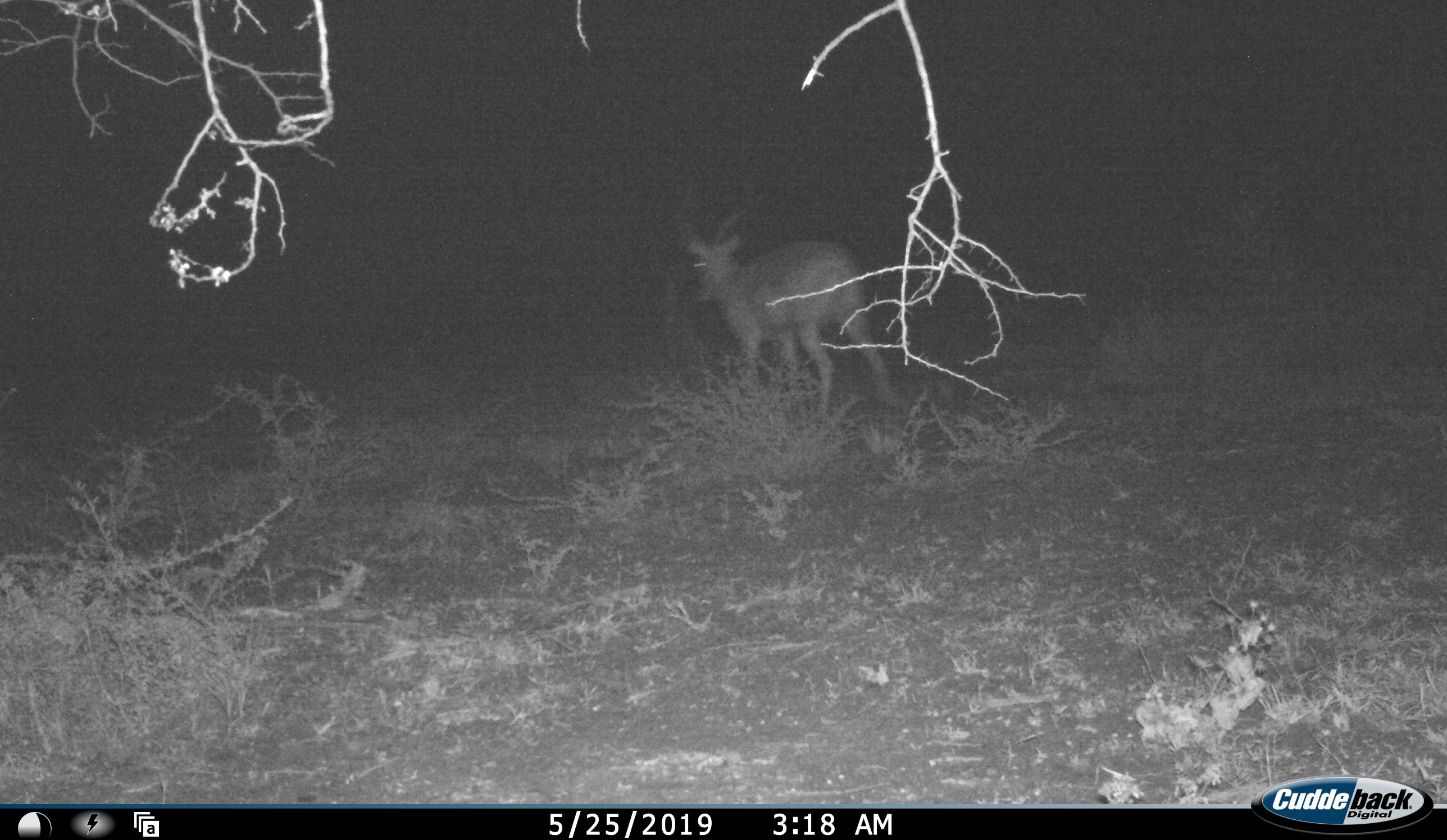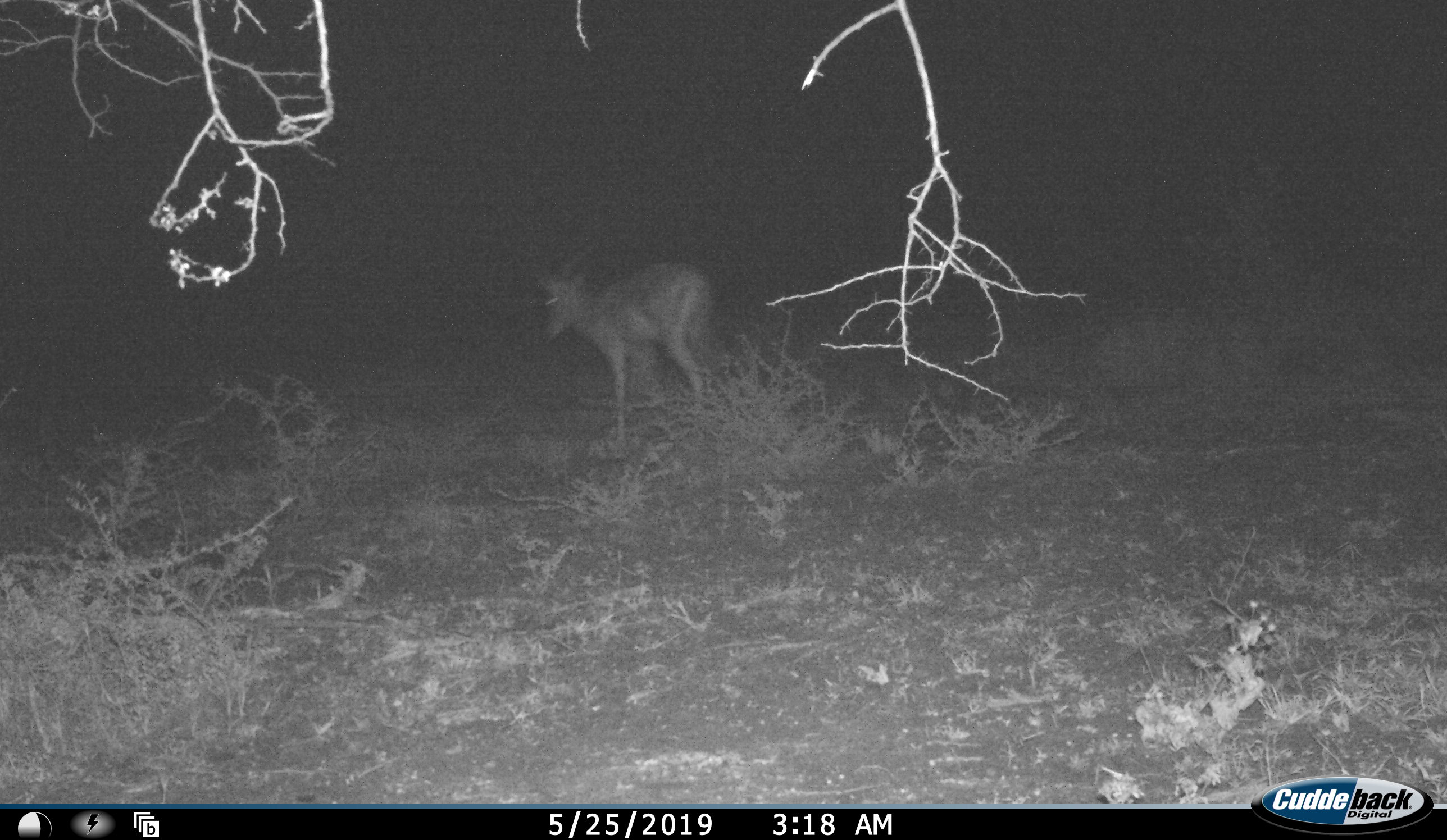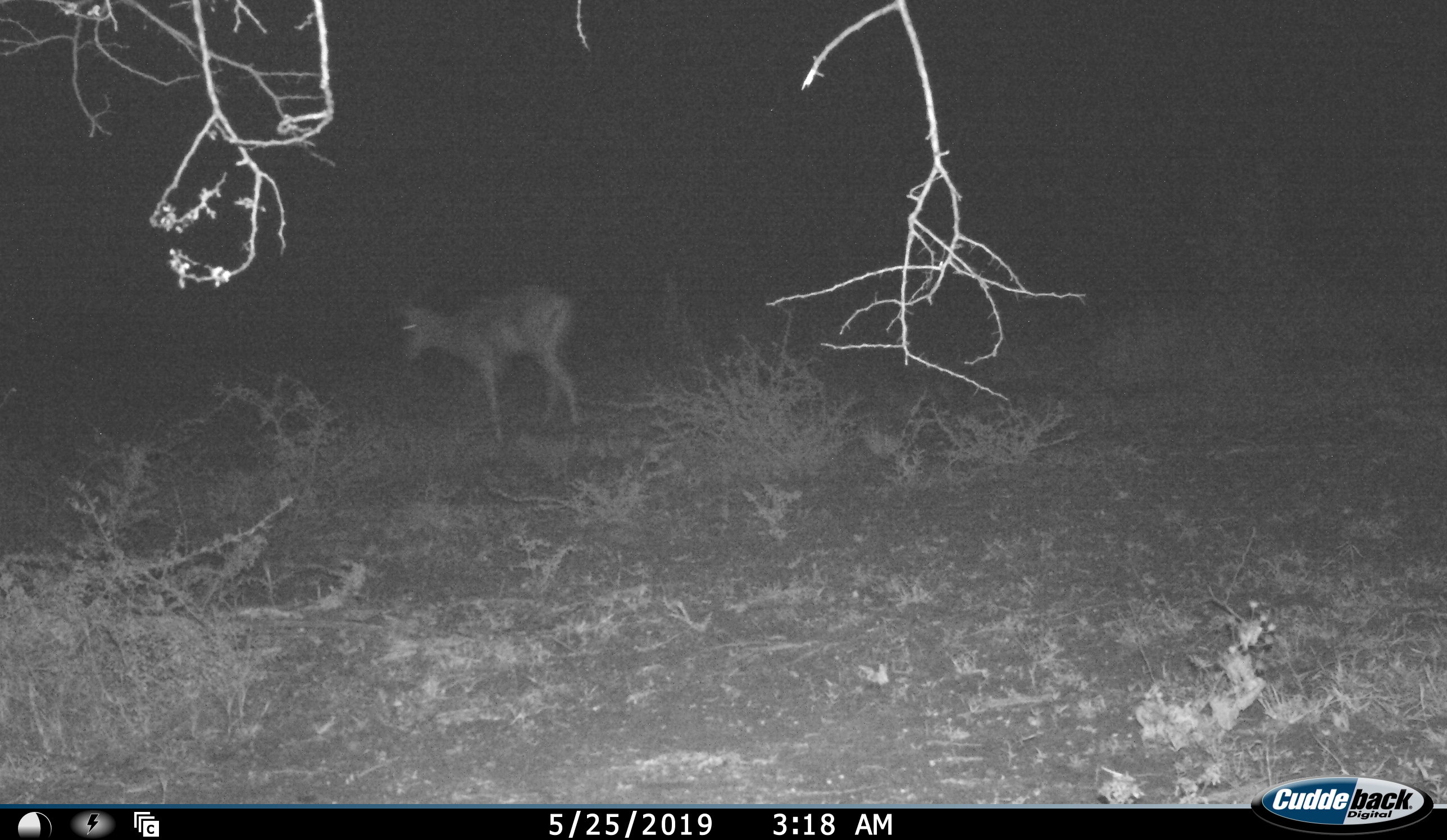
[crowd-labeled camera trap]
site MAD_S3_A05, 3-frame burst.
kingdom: Animalia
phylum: Chordata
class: Mammalia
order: Artiodactyla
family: Bovidae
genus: Aepyceros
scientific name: Aepyceros melampus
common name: impala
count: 1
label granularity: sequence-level